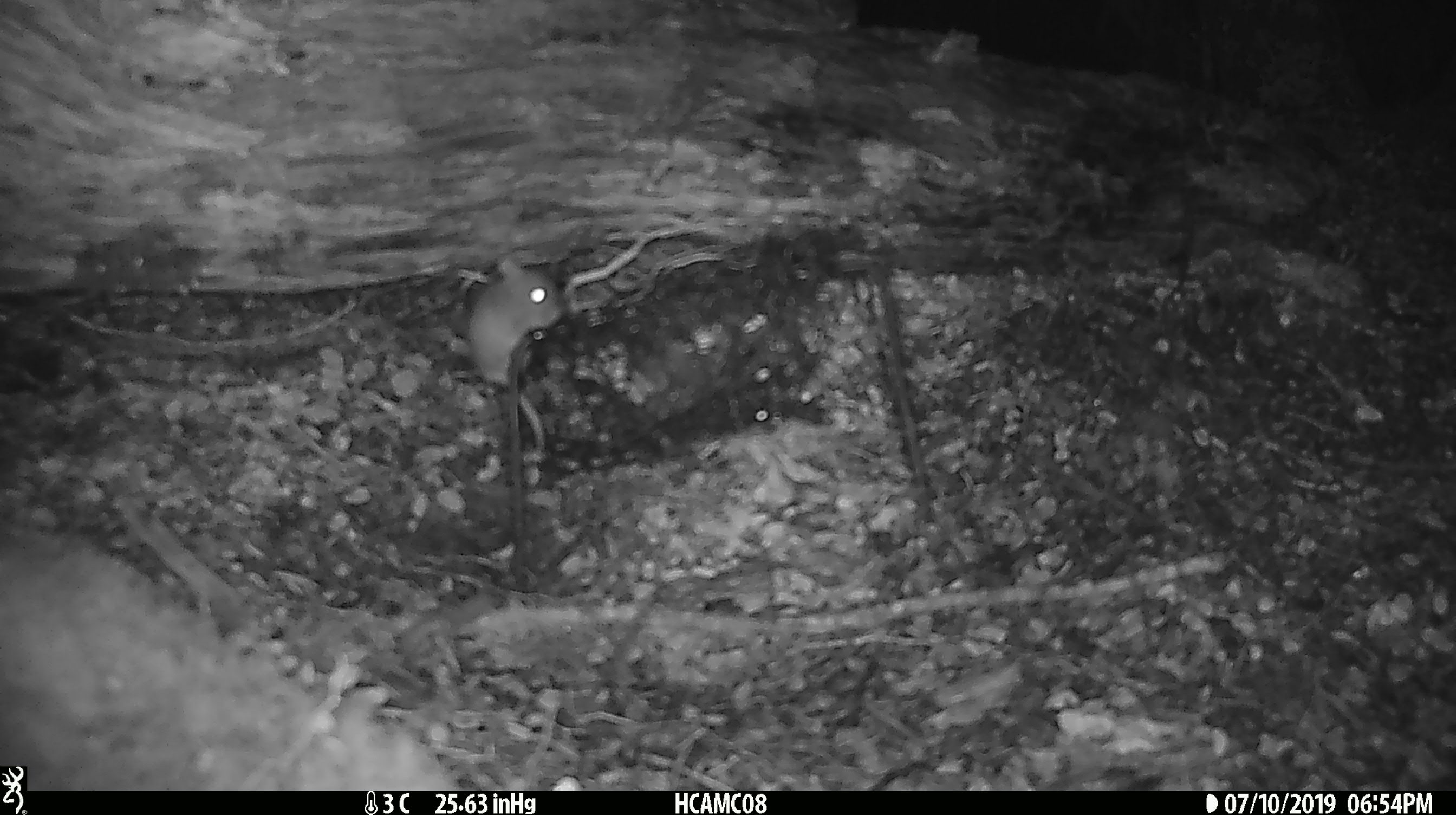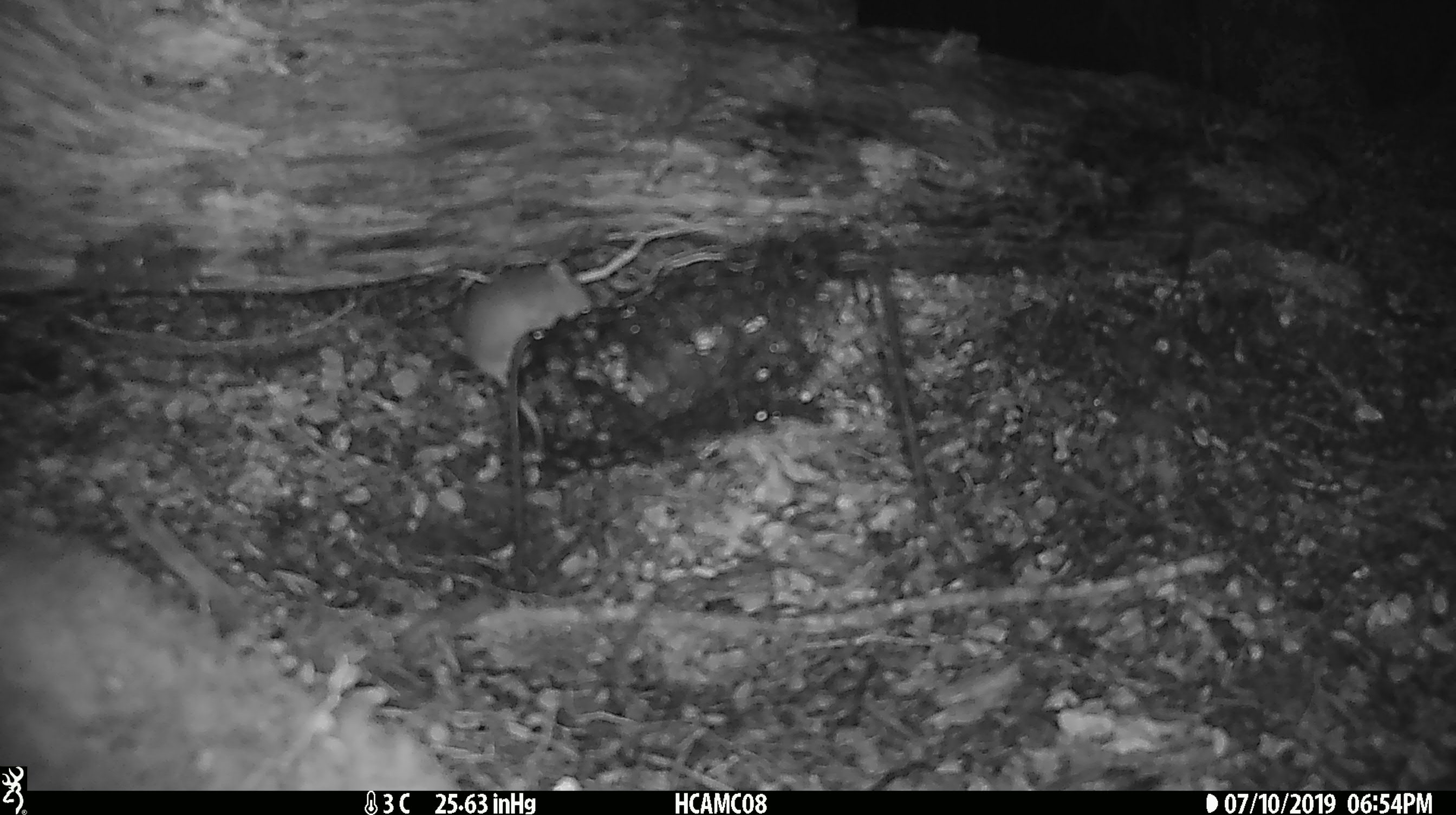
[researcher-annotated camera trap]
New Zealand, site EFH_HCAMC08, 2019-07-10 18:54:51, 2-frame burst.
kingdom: Animalia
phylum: Chordata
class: Mammalia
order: Rodentia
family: Muridae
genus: Mus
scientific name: Mus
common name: mouse